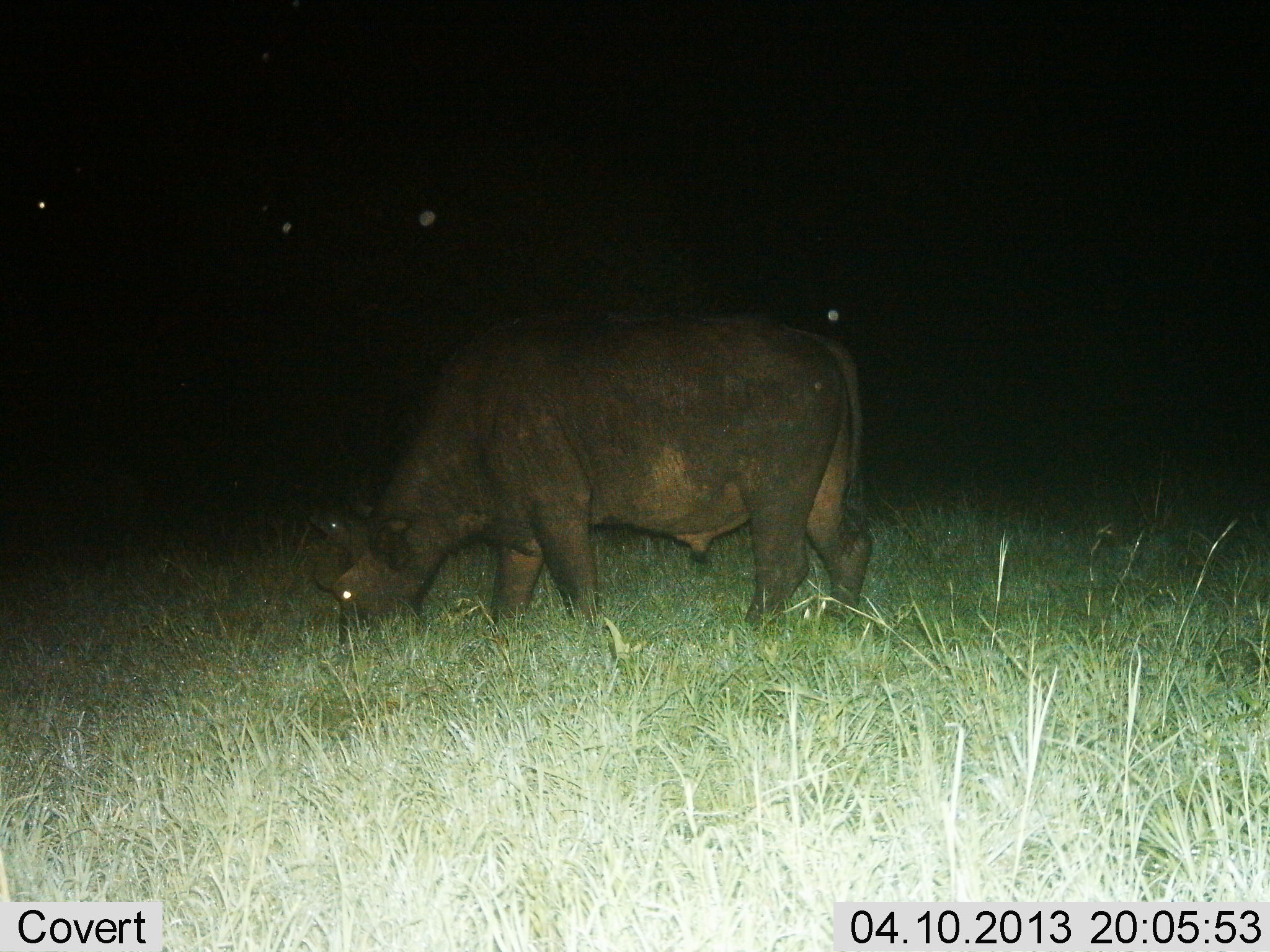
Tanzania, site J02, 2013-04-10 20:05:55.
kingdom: Animalia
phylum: Chordata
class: Mammalia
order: Artiodactyla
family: Bovidae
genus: Syncerus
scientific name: Syncerus caffer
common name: cape buffalo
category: buffalo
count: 1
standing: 23%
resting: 0%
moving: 5%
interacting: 0%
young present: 0%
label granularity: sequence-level